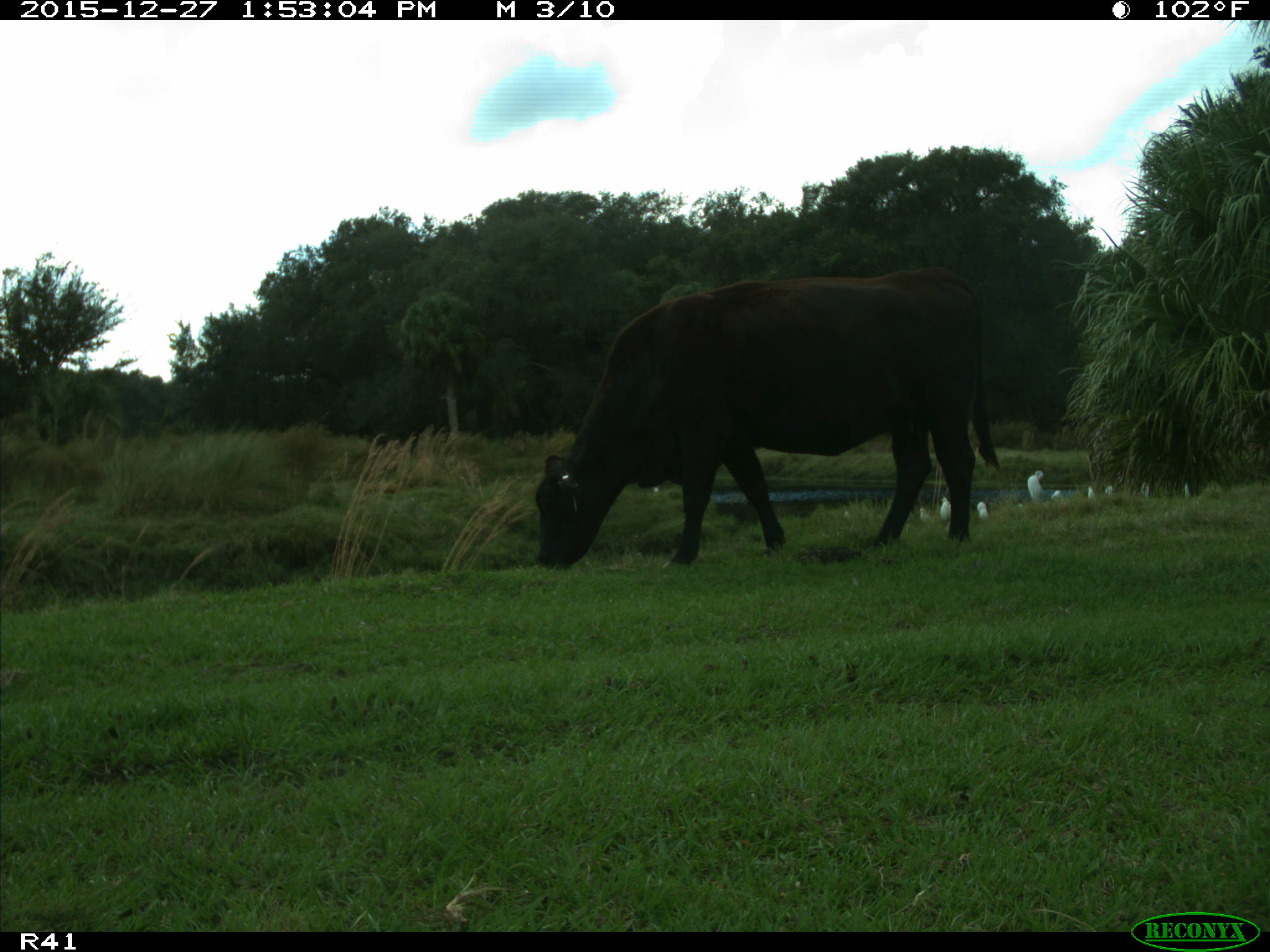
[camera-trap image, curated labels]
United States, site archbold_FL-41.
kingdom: Animalia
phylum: Chordata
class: Mammalia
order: Artiodactyla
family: Bovidae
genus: Bos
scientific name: Bos taurus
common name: domestic cow